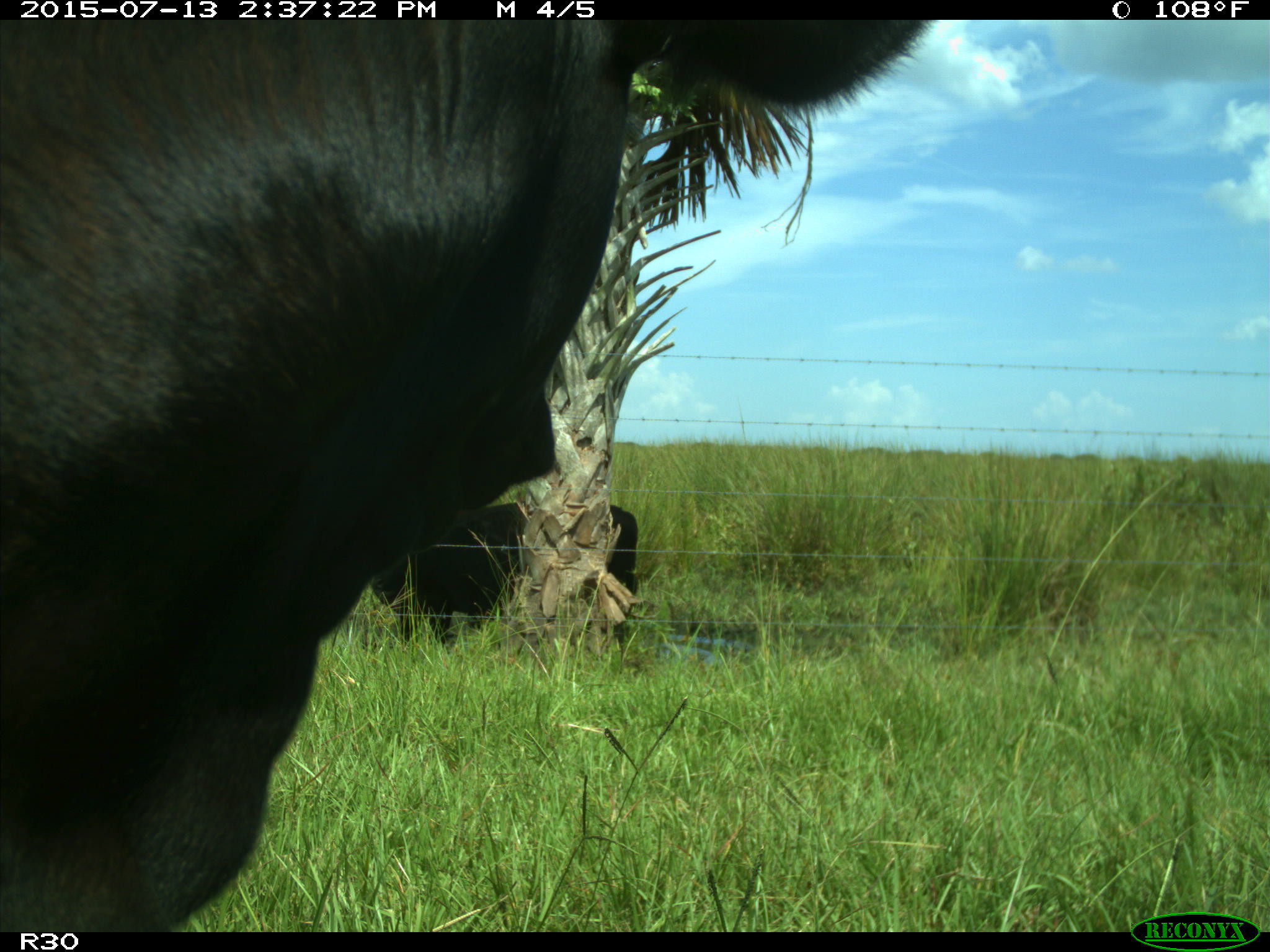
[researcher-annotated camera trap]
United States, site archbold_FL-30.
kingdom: Animalia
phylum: Chordata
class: Mammalia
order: Artiodactyla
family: Bovidae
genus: Bos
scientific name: Bos taurus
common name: domestic cow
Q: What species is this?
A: Bos taurus (domestic cow).